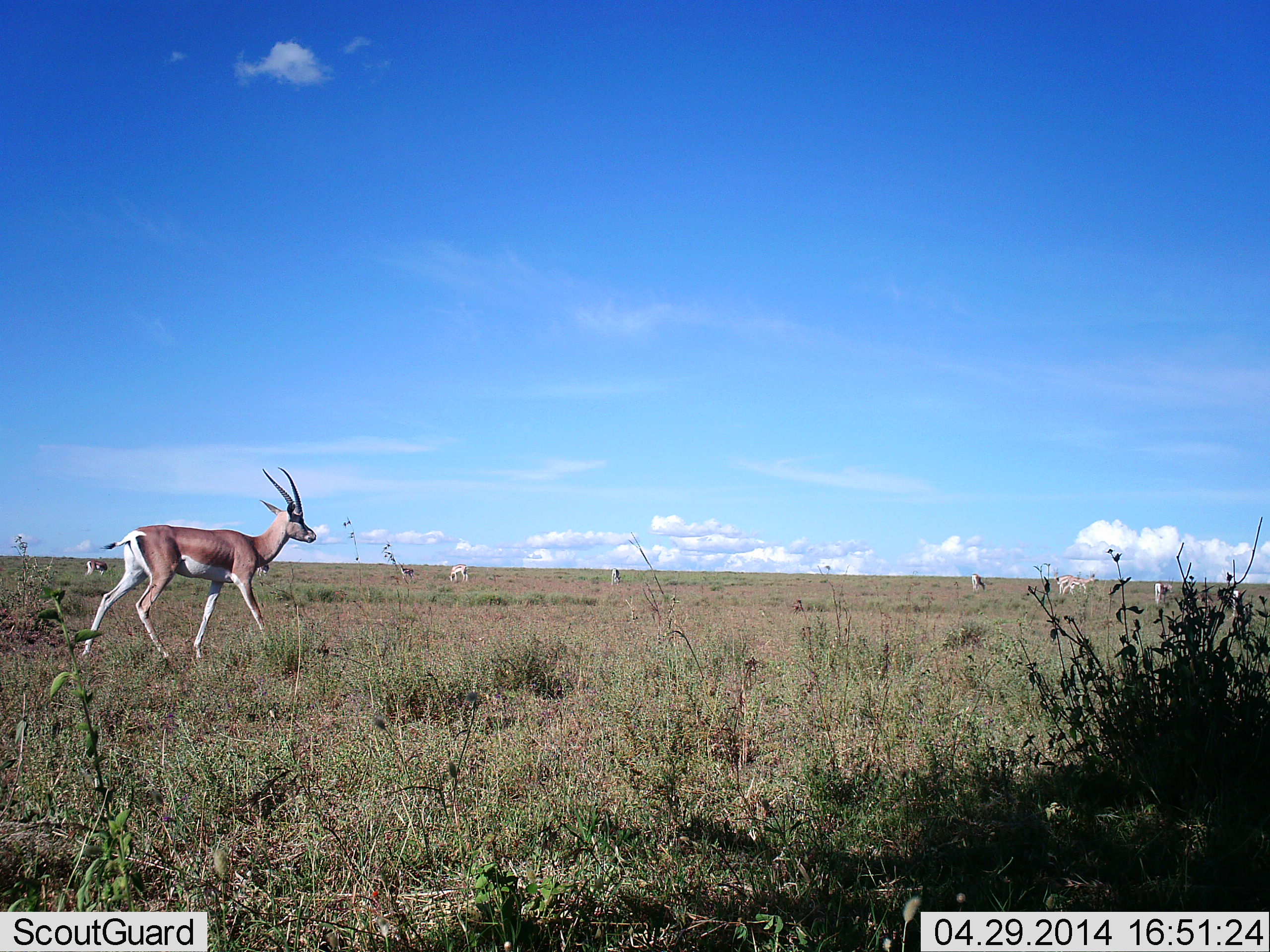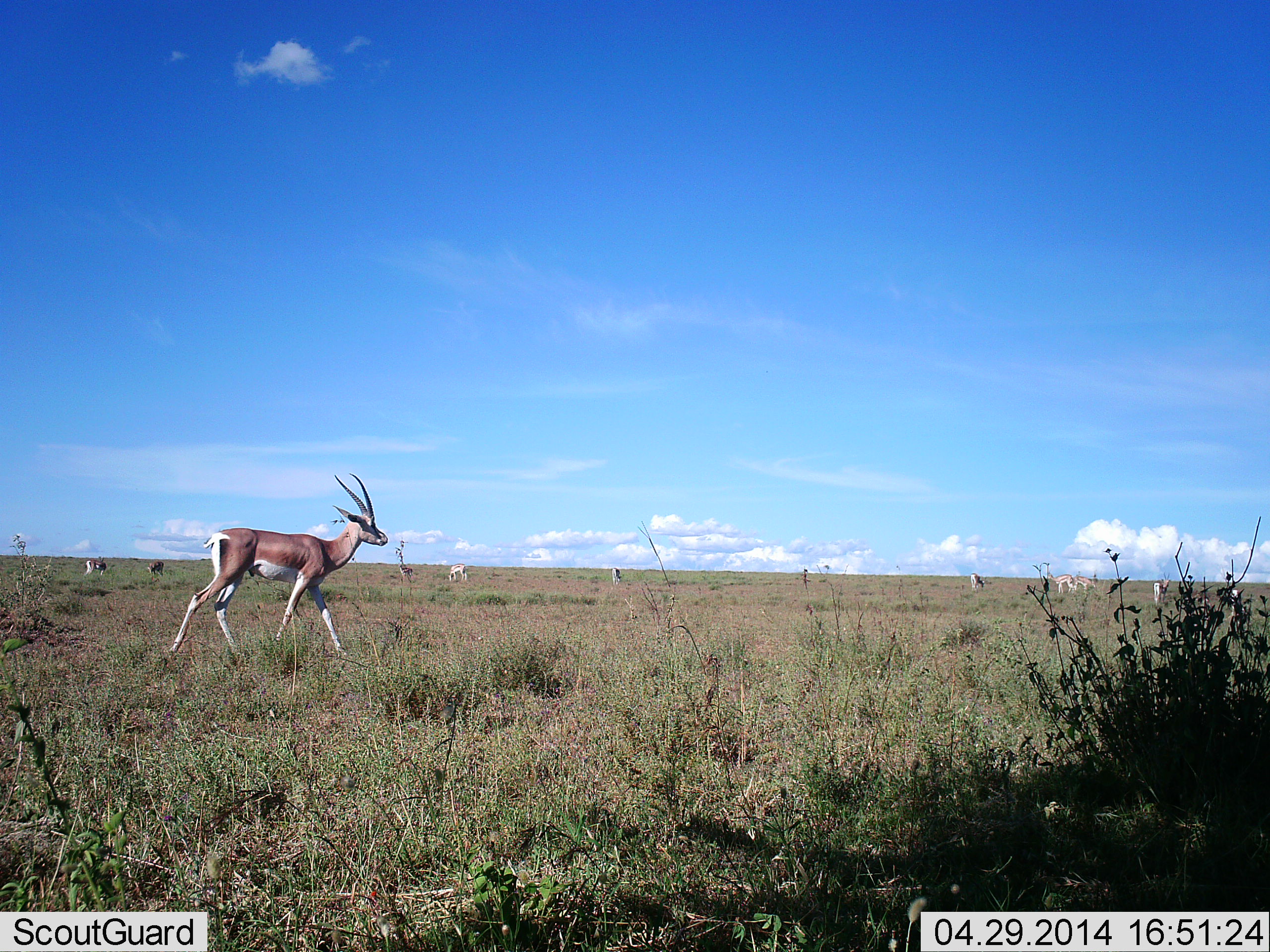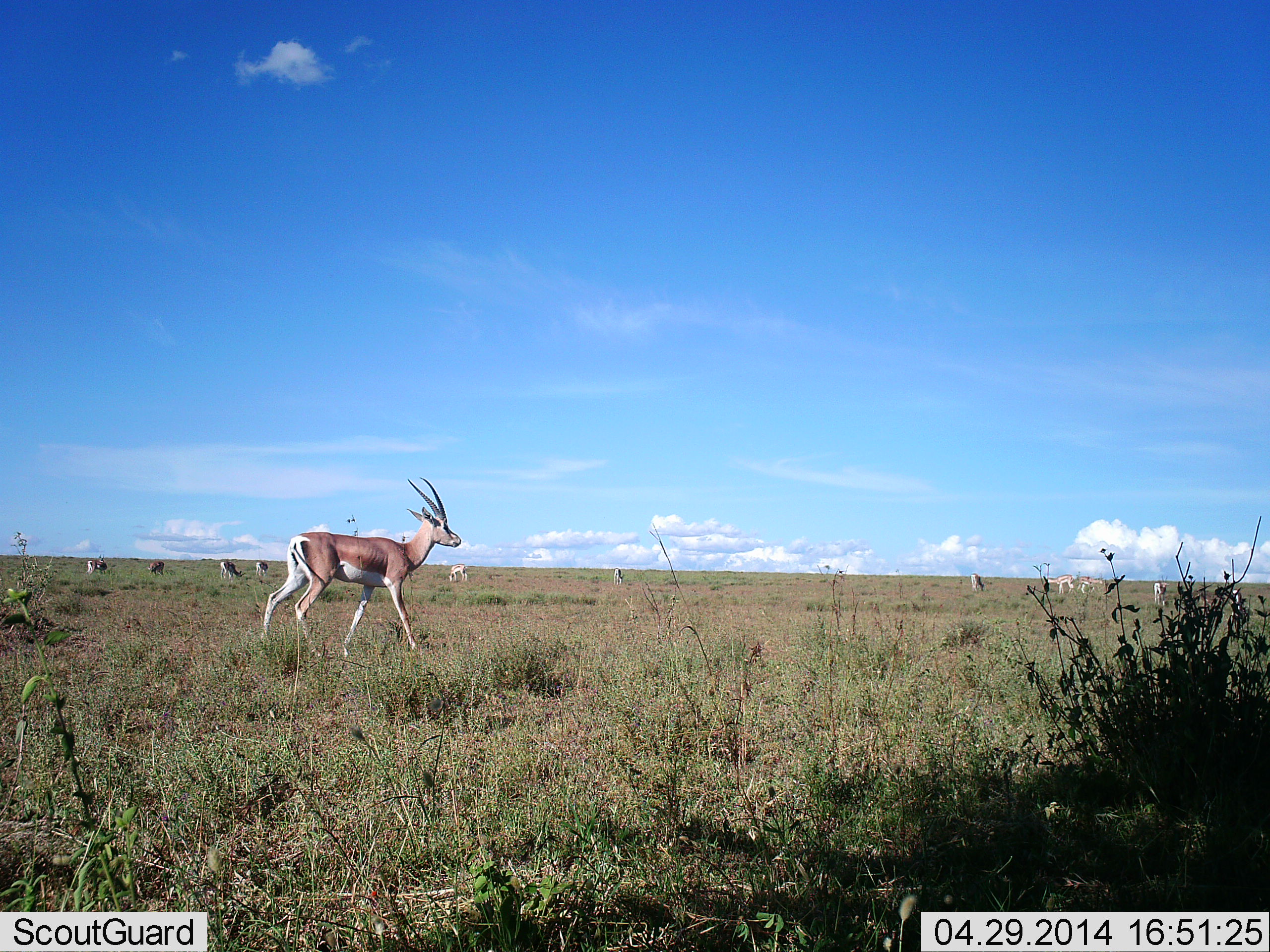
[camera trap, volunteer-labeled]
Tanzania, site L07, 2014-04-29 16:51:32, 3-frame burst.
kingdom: Animalia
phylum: Chordata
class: Mammalia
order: Artiodactyla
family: Bovidae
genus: Nanger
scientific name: Nanger granti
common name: grant's gazelle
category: gazellegrants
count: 8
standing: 50%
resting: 0%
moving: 80%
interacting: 0%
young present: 0%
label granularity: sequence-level